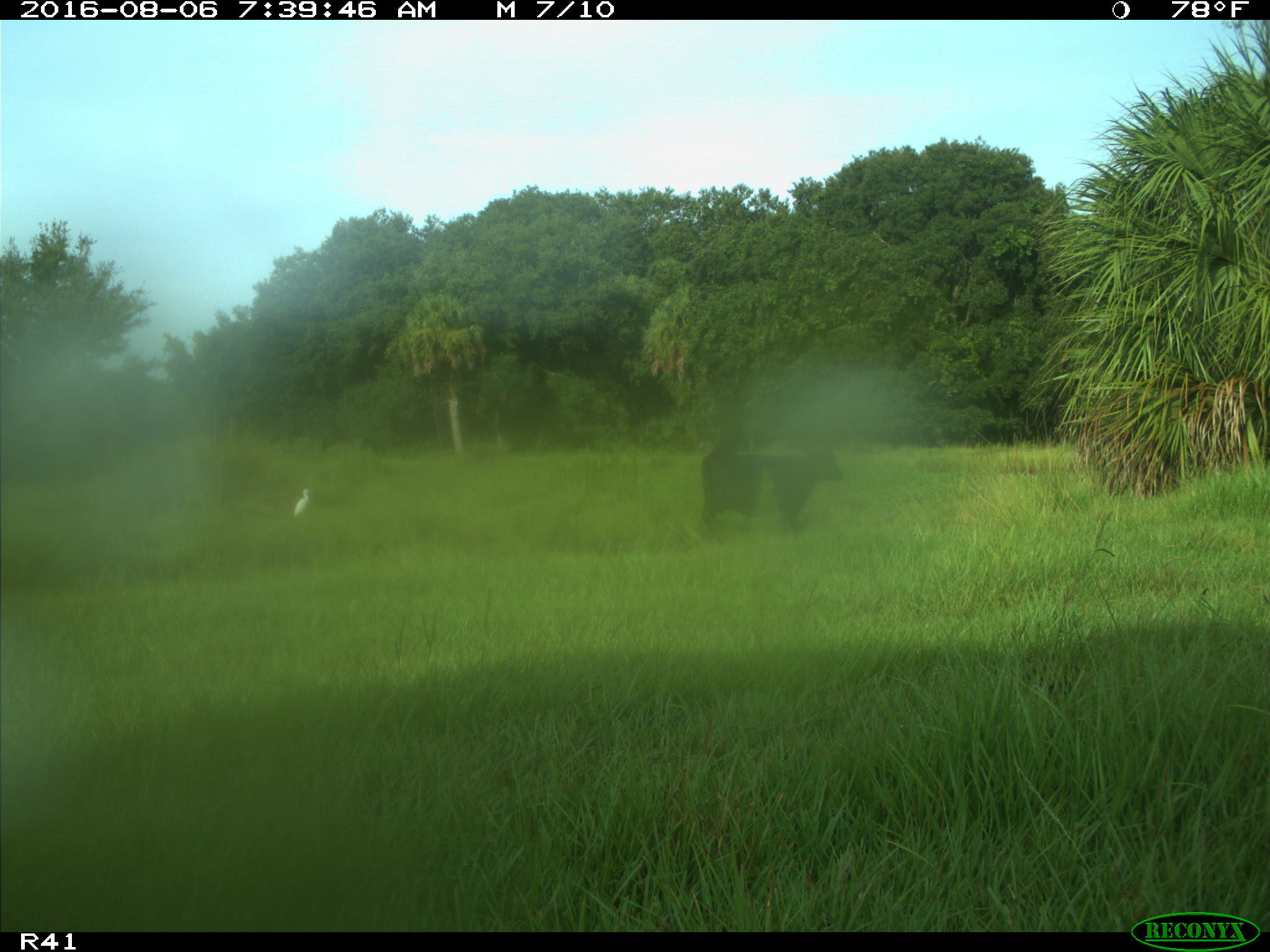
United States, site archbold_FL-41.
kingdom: Animalia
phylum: Chordata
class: Mammalia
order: Artiodactyla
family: Bovidae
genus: Bos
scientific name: Bos taurus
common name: domestic cow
Bos taurus (domestic cow).